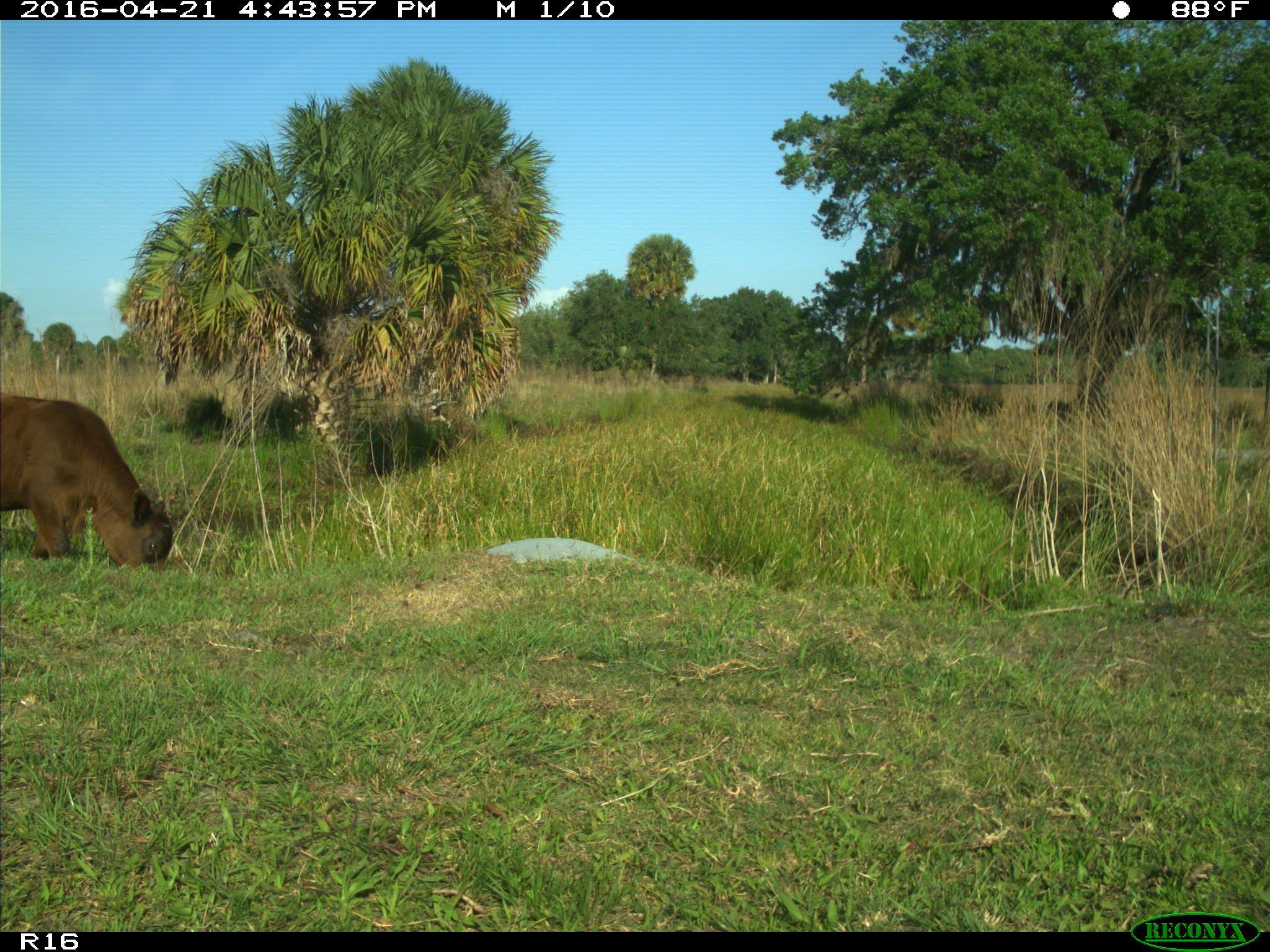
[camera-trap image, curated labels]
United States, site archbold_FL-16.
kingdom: Animalia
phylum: Chordata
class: Mammalia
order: Artiodactyla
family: Bovidae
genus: Bos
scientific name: Bos taurus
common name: domestic cow